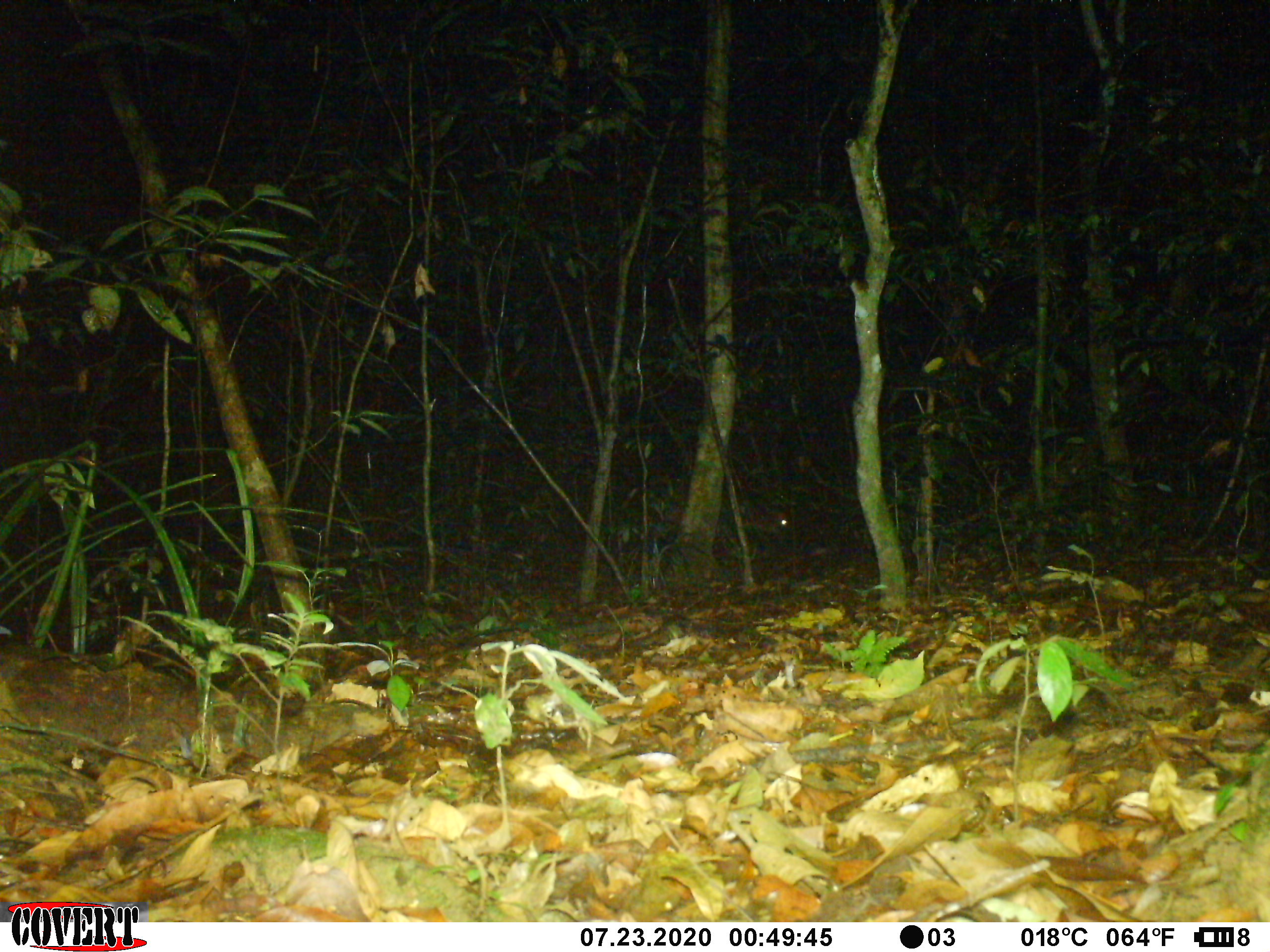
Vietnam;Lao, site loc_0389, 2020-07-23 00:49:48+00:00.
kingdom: Animalia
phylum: Chordata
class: Mammalia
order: Artiodactyla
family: Cervidae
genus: Muntiacus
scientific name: Muntiacus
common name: muntjacs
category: unidentified muntjac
Unidentified muntjac (muntjacs) (Muntiacus). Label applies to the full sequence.